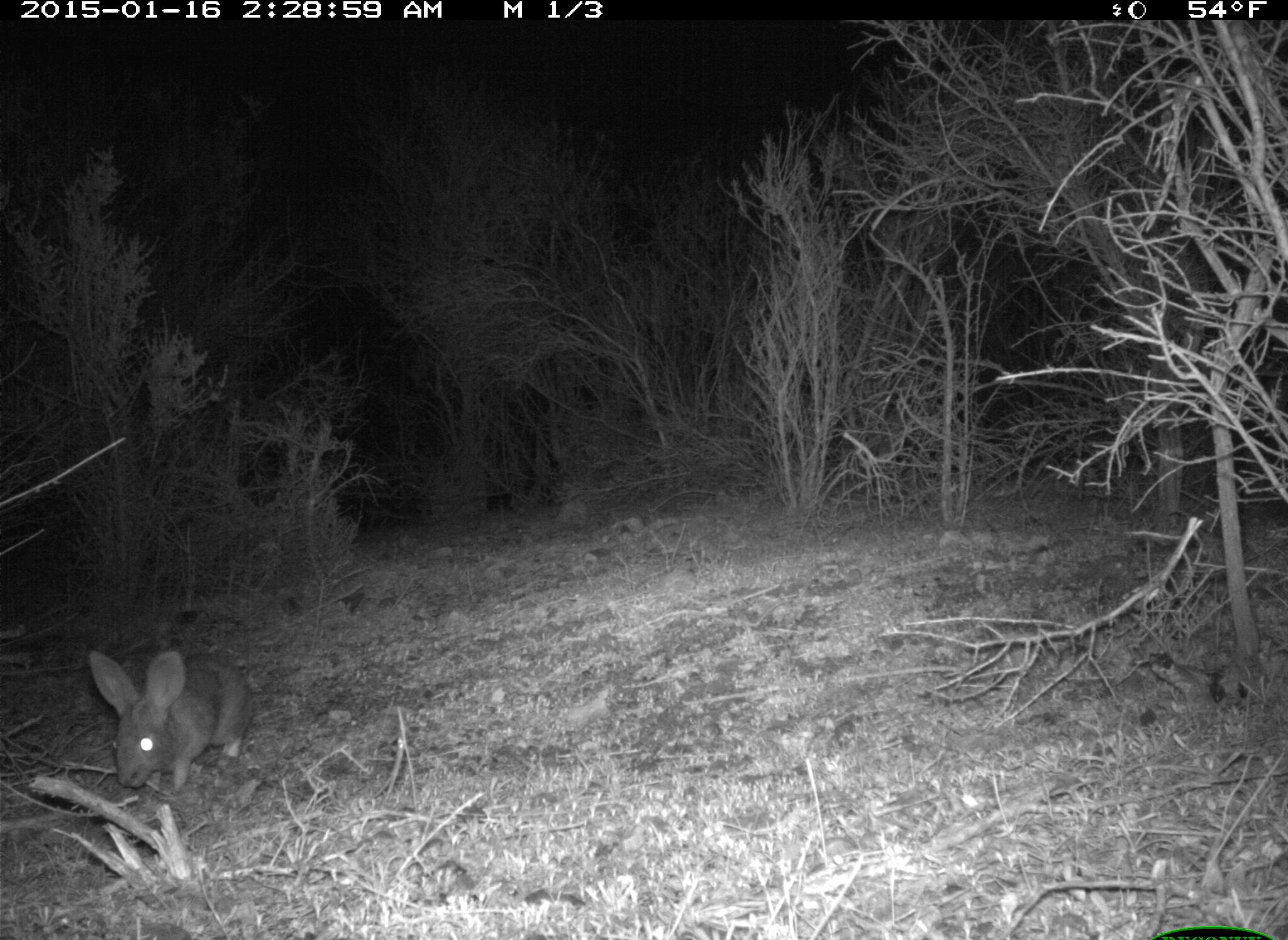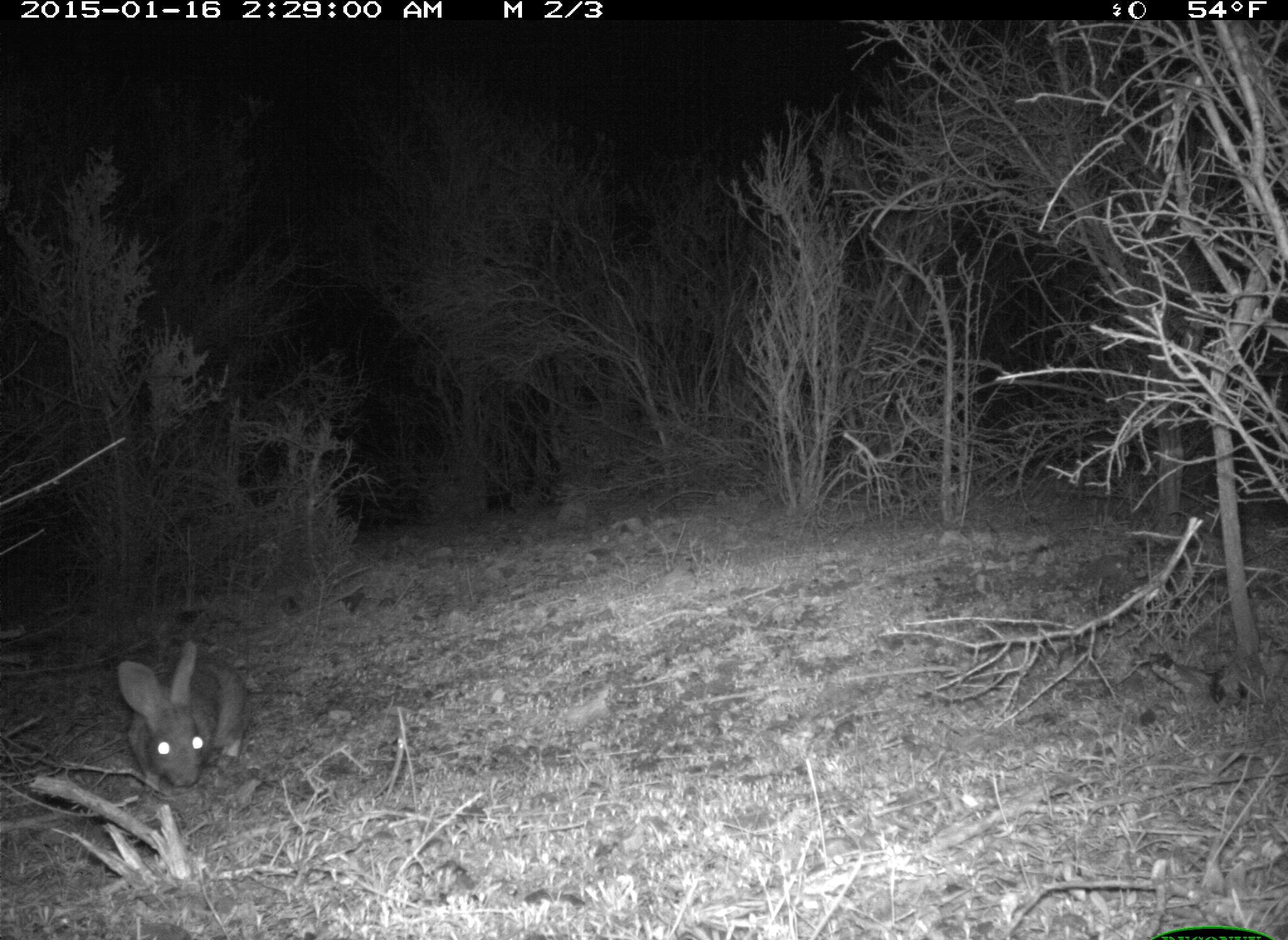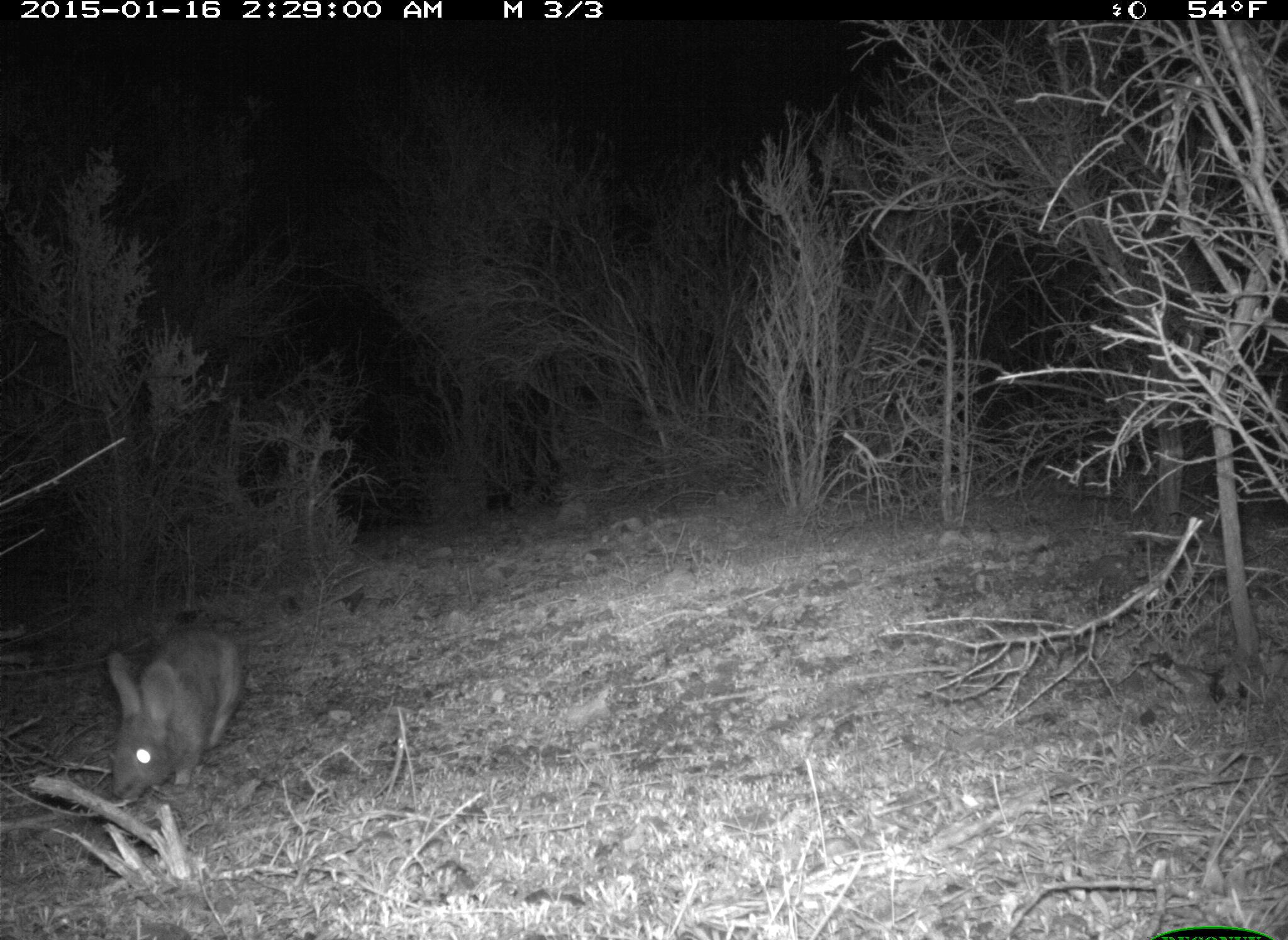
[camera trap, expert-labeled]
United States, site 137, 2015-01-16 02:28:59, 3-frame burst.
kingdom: Animalia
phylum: Chordata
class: Mammalia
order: Lagomorpha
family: Leporidae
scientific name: Leporidae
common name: rabbits and hares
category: rabbit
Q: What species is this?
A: Rabbit (rabbits and hares) (Leporidae).